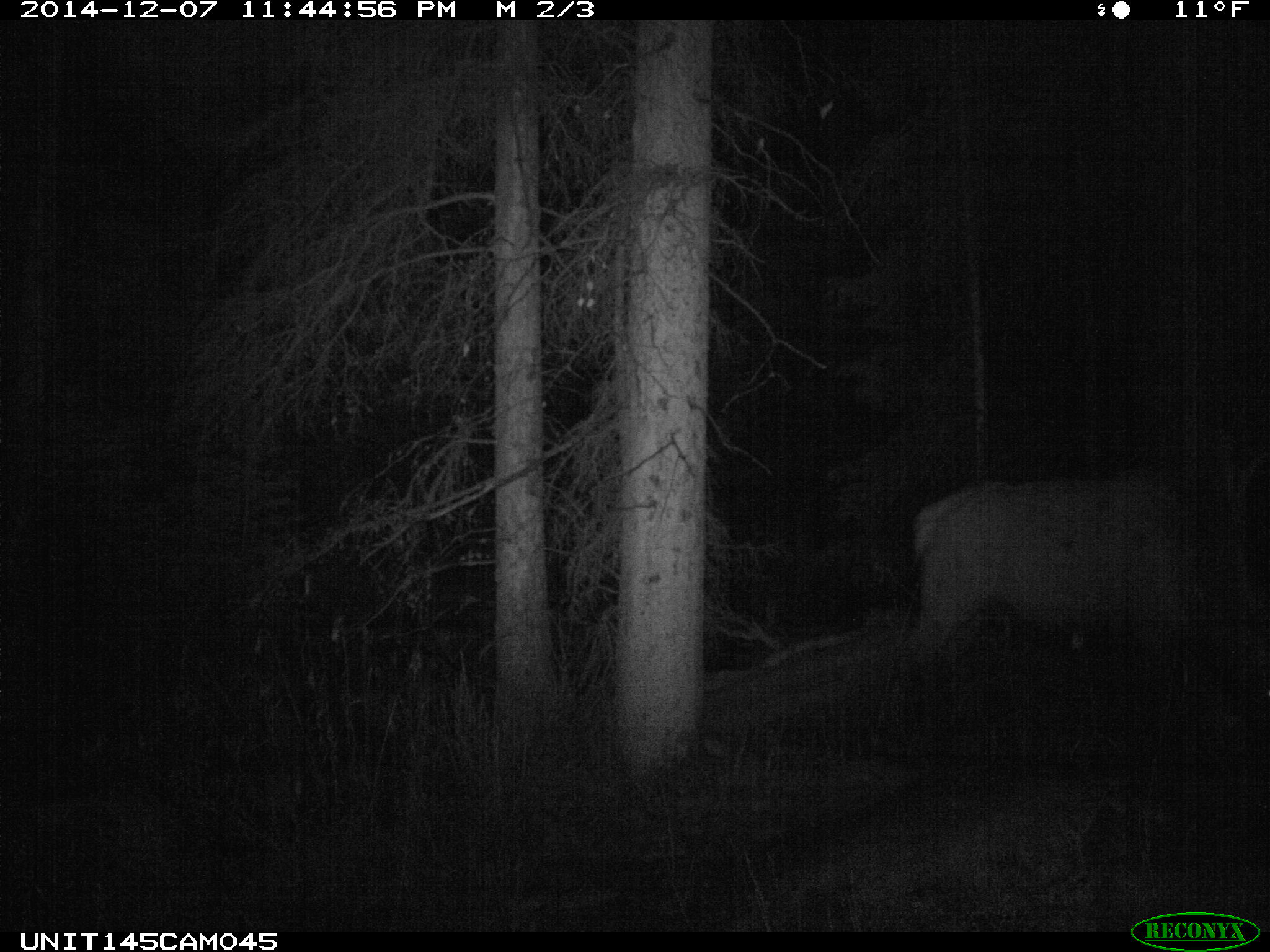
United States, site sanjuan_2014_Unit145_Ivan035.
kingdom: Animalia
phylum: Chordata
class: Mammalia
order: Artiodactyla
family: Cervidae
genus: Cervus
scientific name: Cervus elaphus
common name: red deer